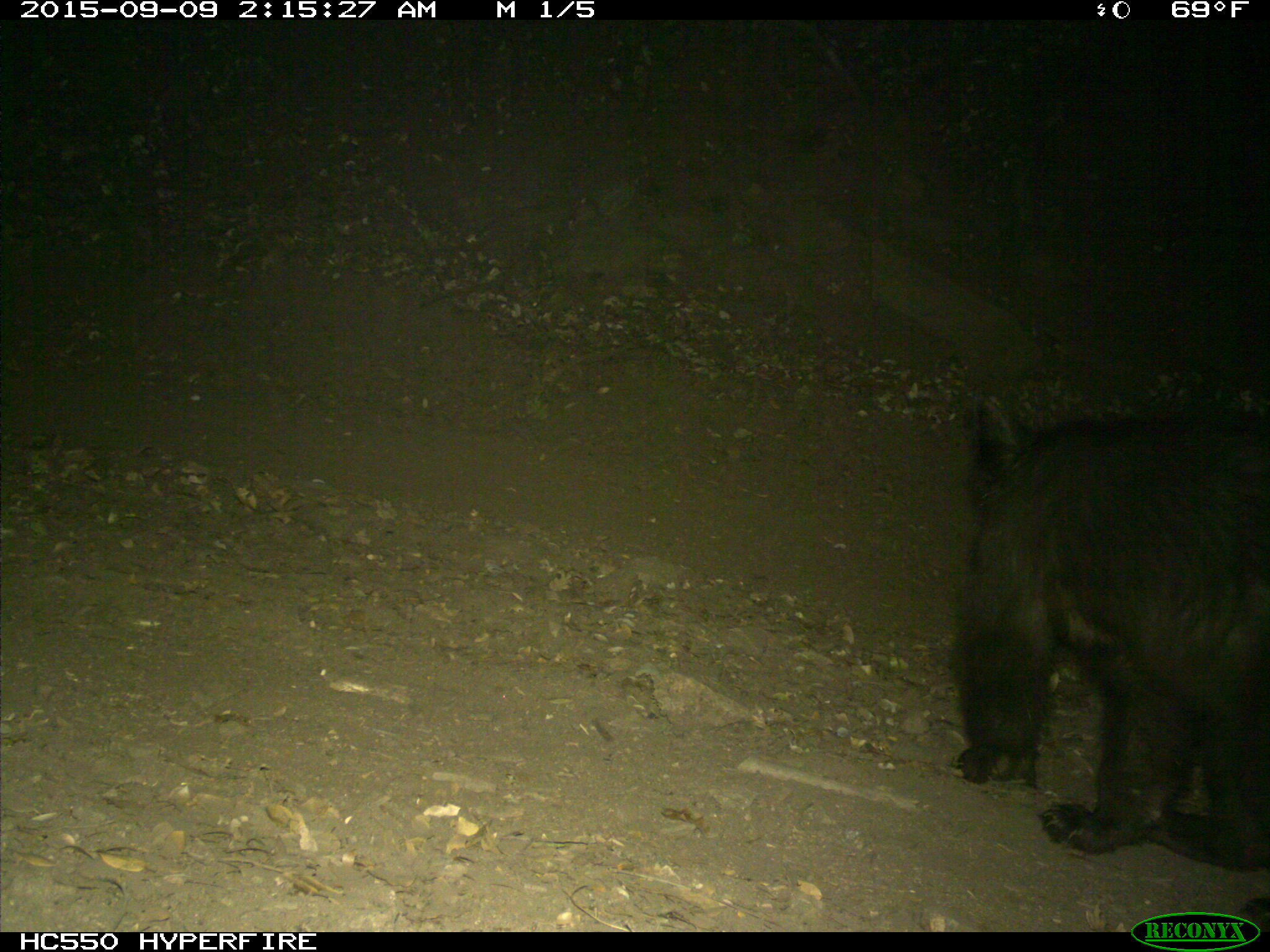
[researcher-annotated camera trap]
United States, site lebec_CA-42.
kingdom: Animalia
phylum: Chordata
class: Mammalia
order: Carnivora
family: Ursidae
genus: Ursus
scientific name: Ursus americanus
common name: american black bear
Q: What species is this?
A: Ursus americanus (american black bear).